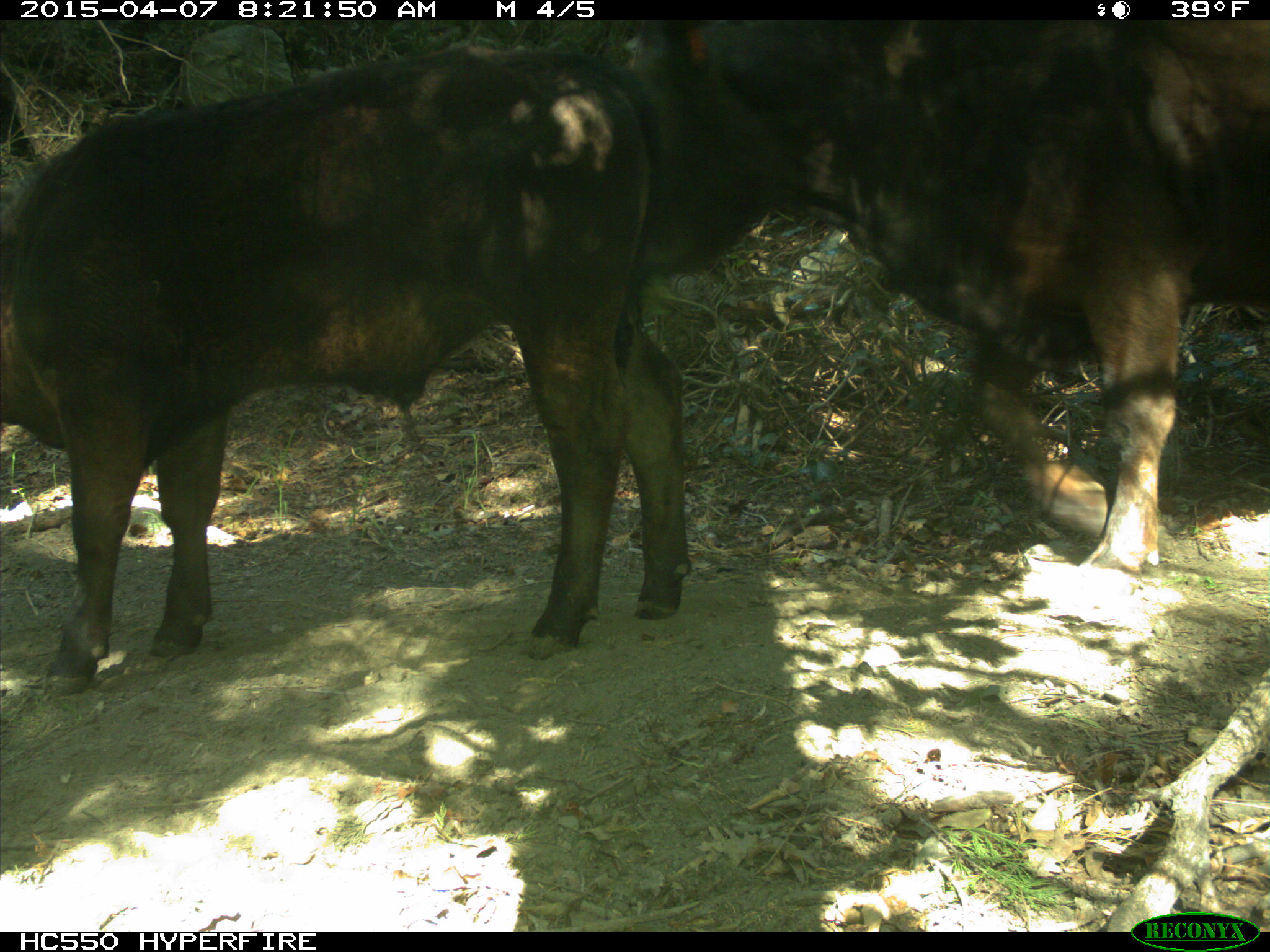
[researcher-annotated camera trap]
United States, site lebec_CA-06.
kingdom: Animalia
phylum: Chordata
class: Mammalia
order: Artiodactyla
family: Bovidae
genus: Bos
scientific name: Bos taurus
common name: domestic cow